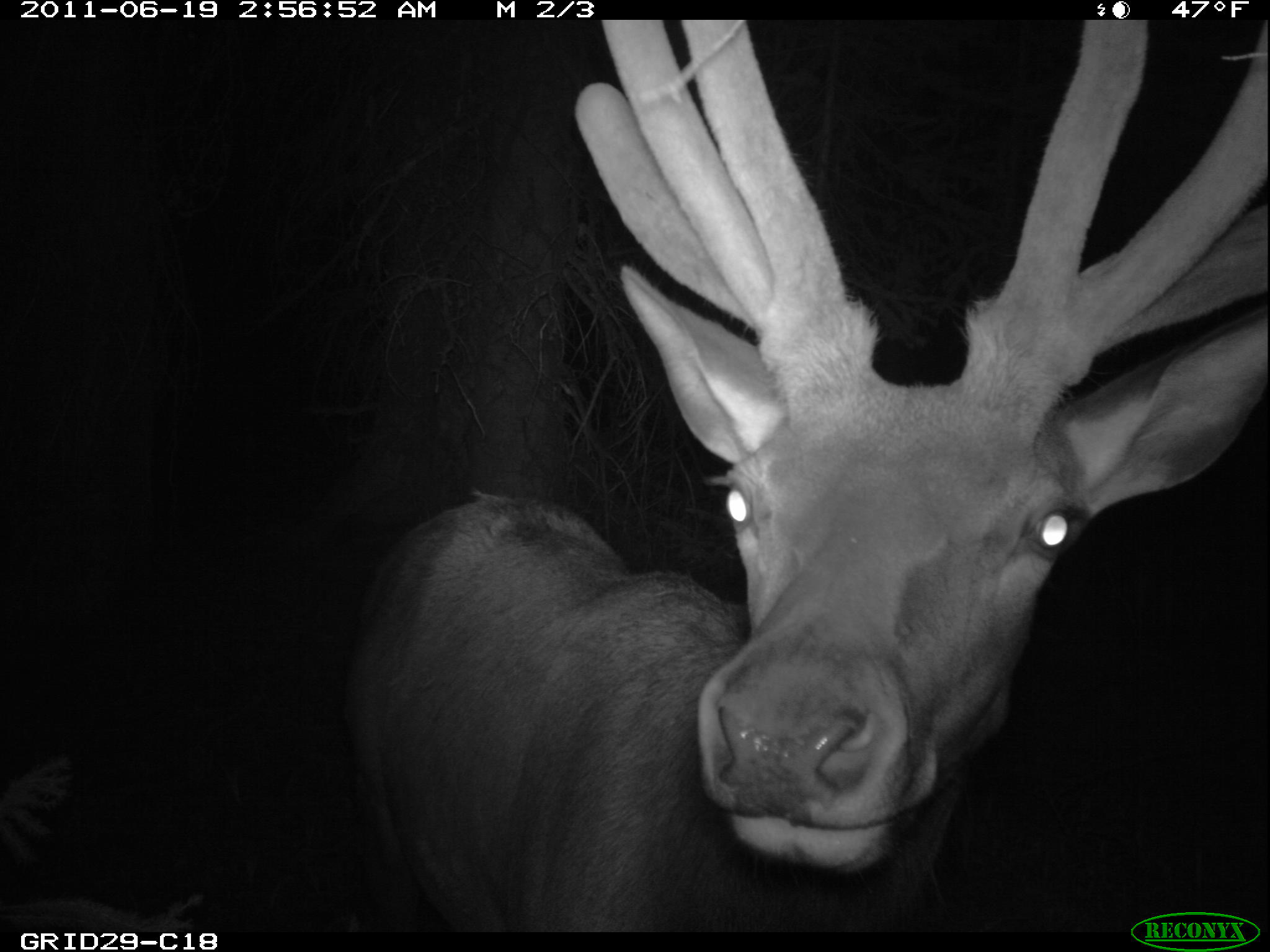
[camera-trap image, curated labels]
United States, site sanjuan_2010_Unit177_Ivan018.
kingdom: Animalia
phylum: Chordata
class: Mammalia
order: Artiodactyla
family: Cervidae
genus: Cervus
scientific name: Cervus elaphus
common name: red deer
Cervus elaphus (red deer).